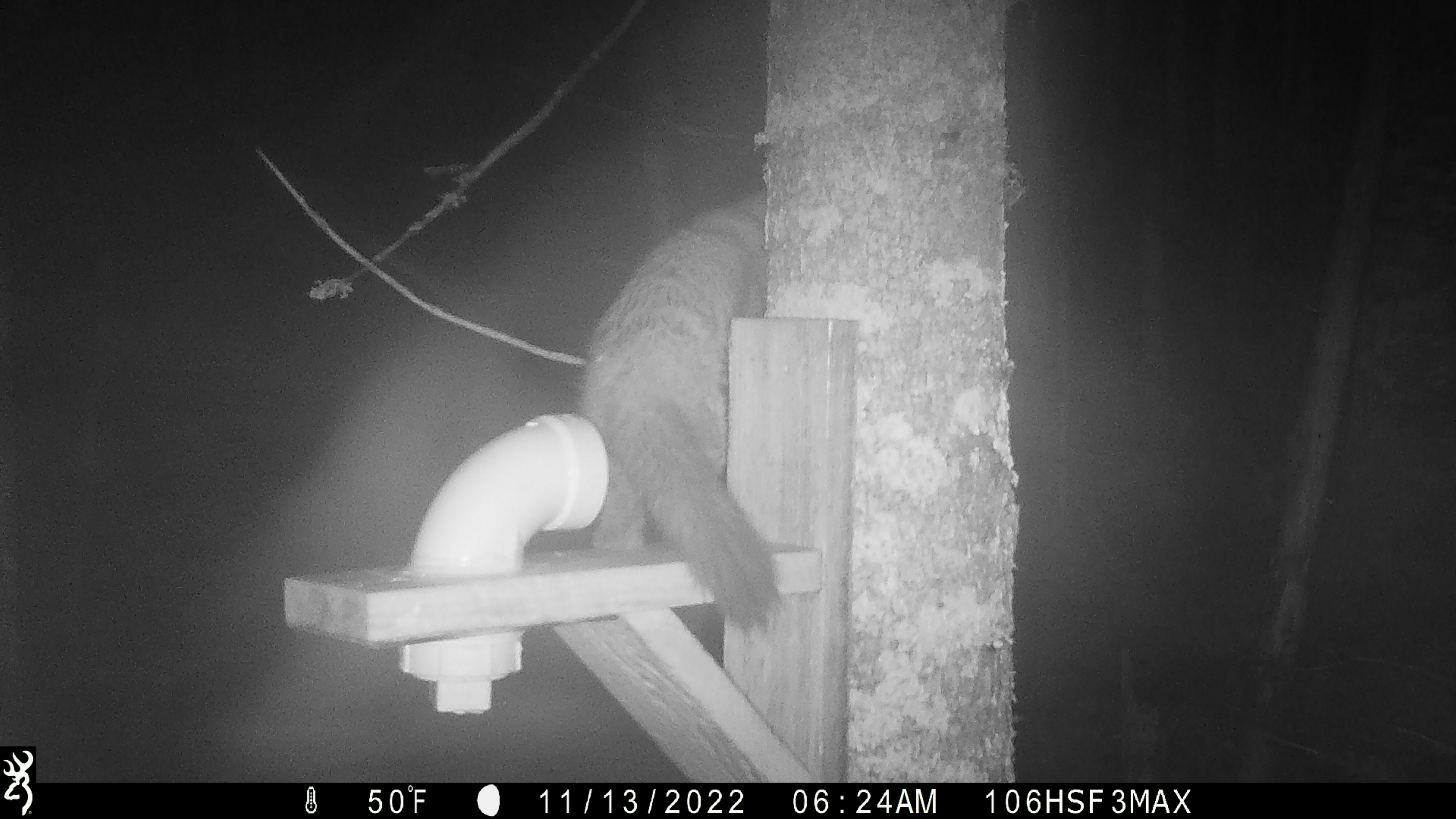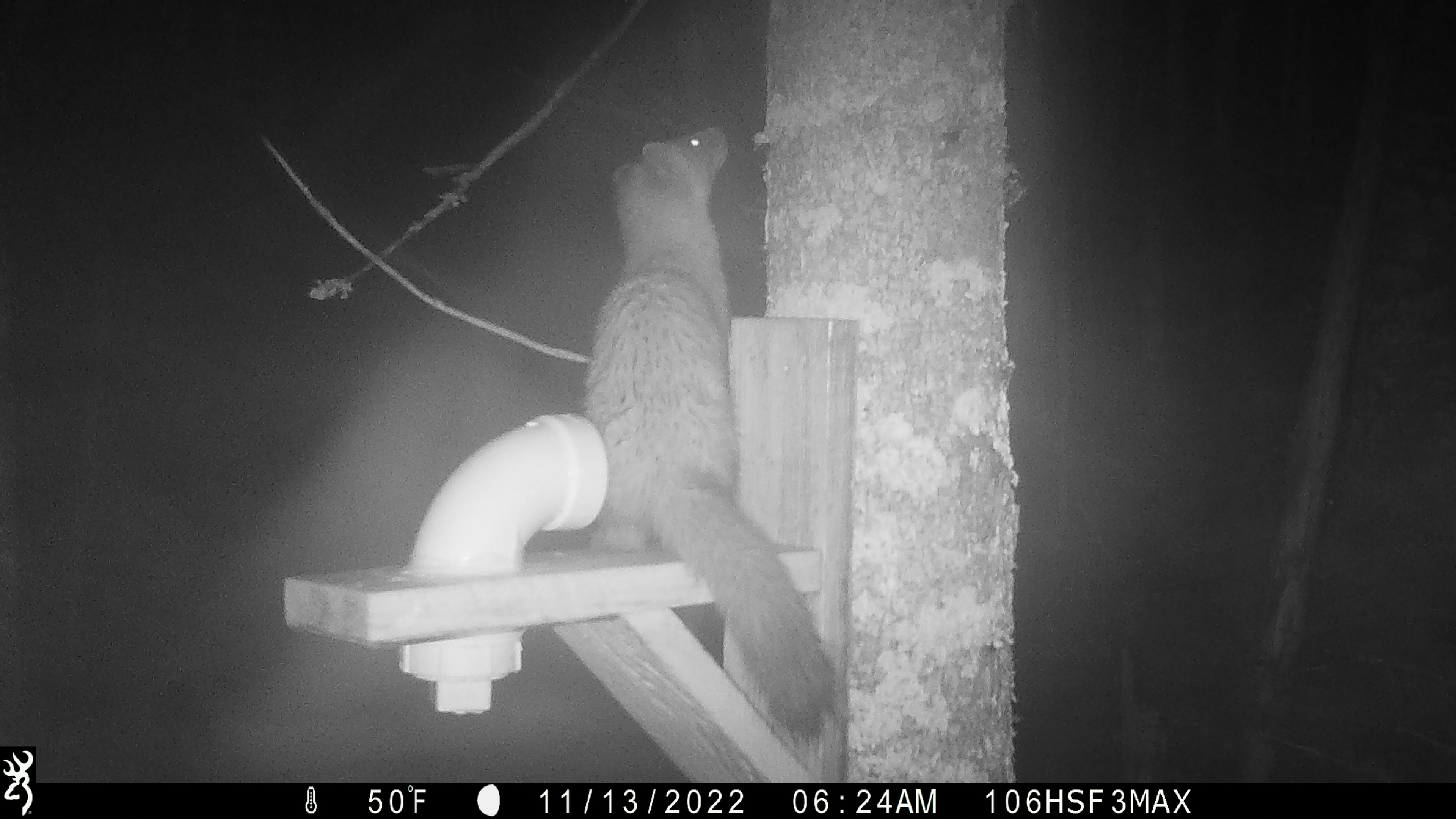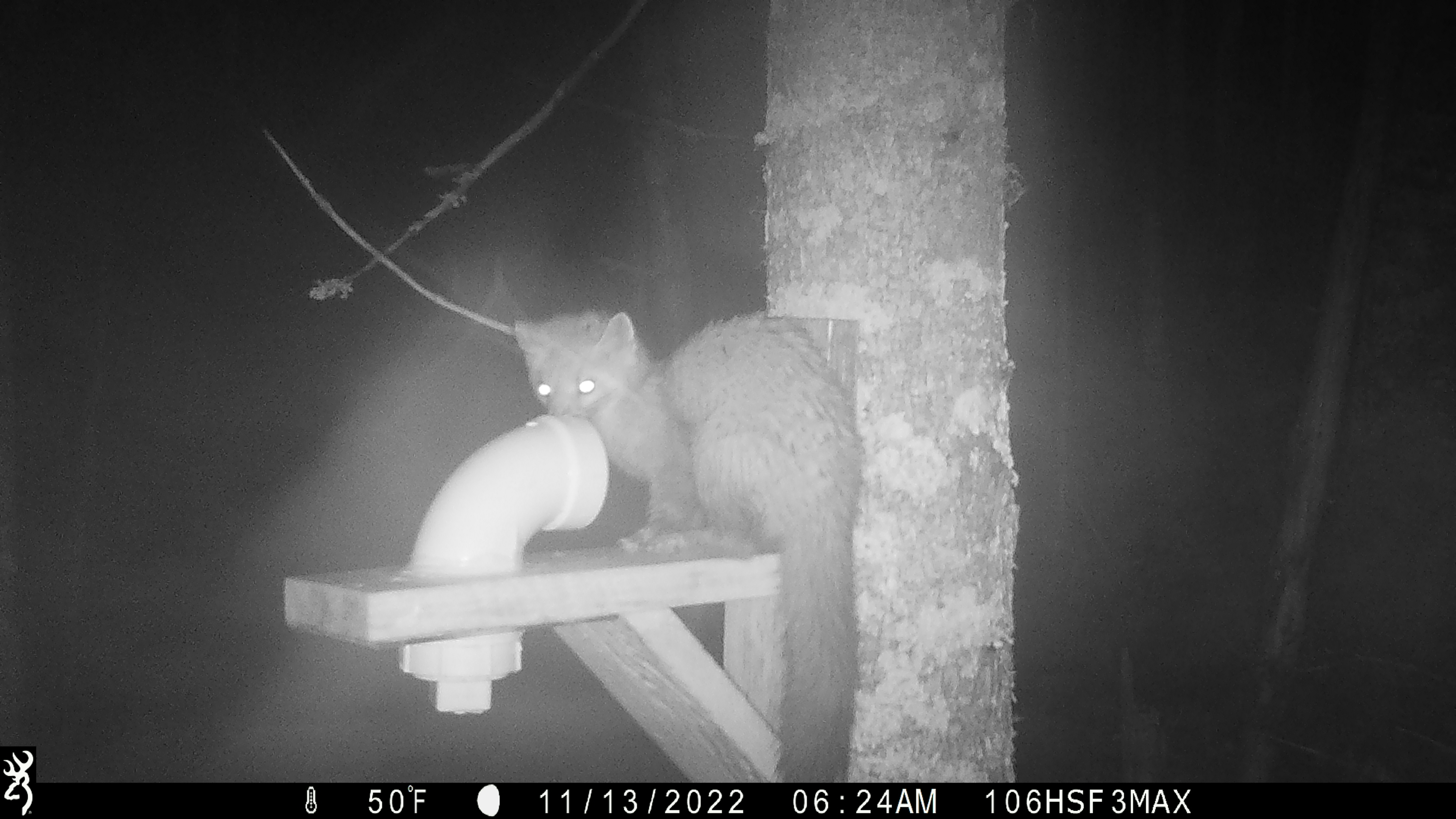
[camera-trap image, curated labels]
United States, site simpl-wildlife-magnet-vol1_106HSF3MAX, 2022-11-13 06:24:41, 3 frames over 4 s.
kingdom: Animalia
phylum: Chordata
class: Mammalia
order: Carnivora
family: Mustelidae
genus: Martes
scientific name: Martes americana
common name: american marten